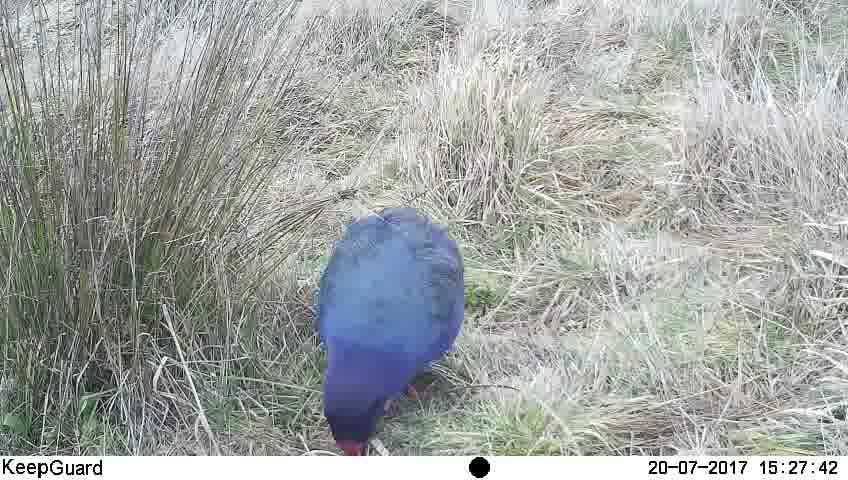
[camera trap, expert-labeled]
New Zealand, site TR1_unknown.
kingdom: Animalia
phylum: Chordata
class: Aves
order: Gruiformes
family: Rallidae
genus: Porphyrio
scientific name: Porphyrio mantelli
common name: takahe